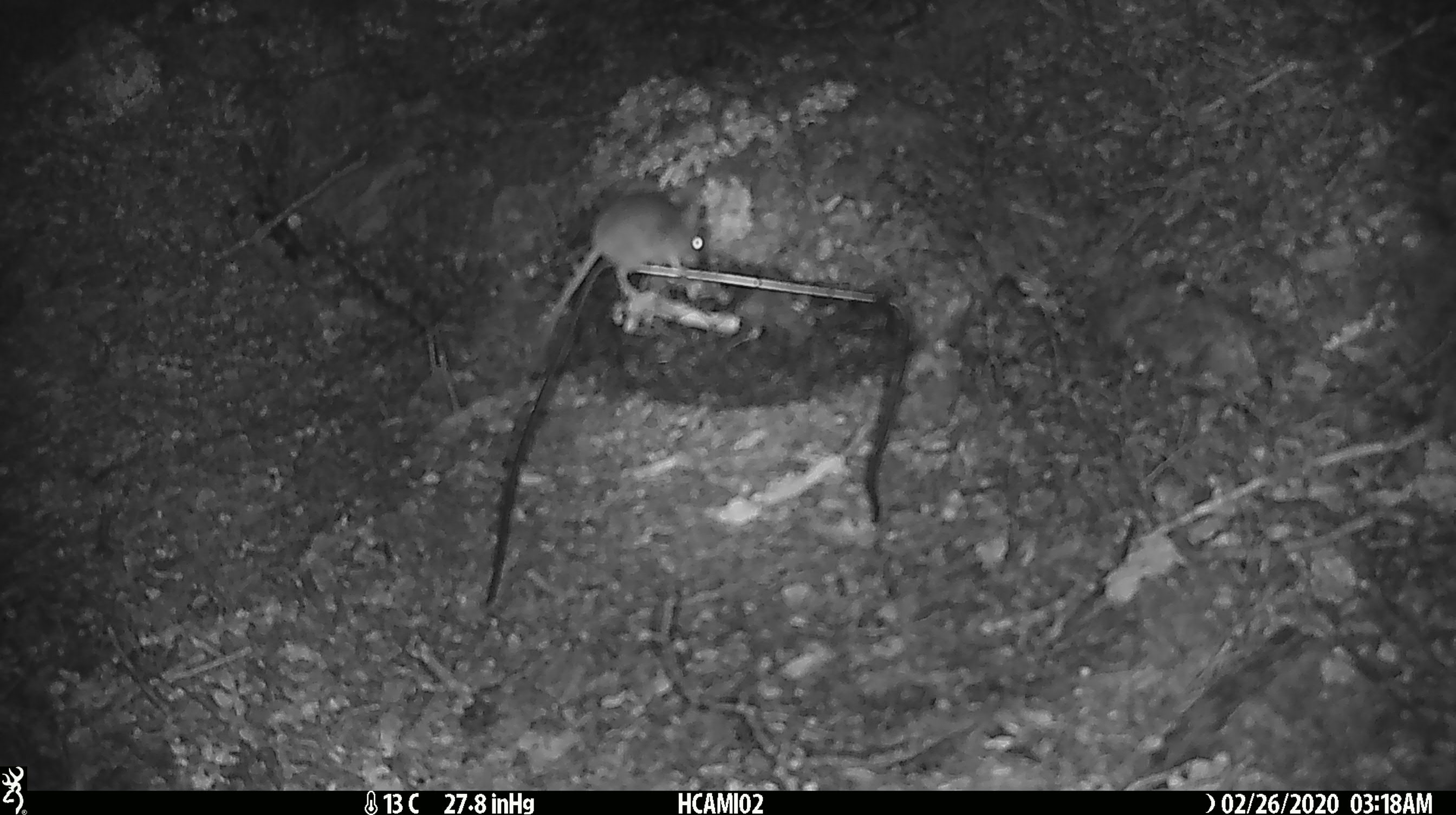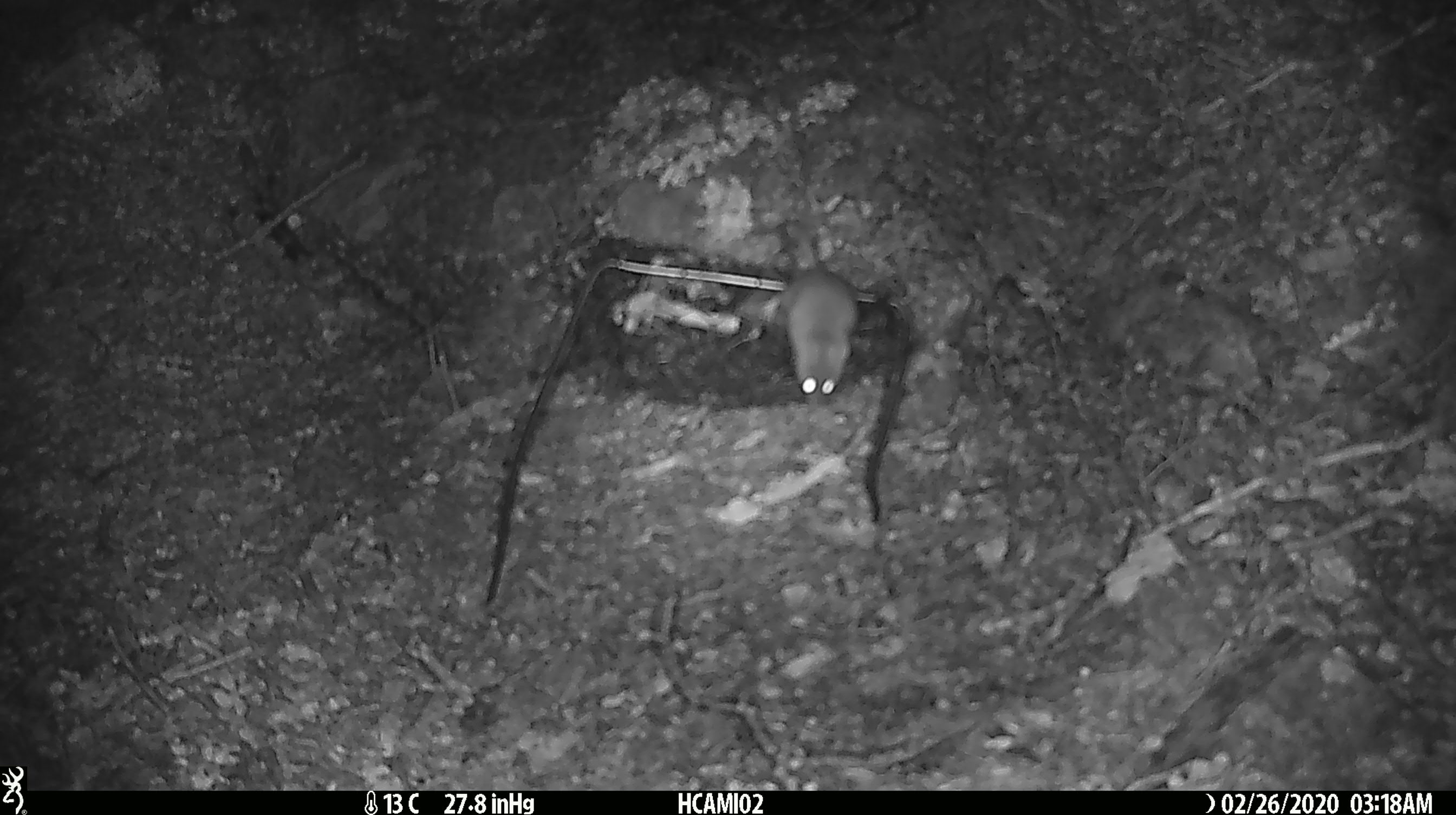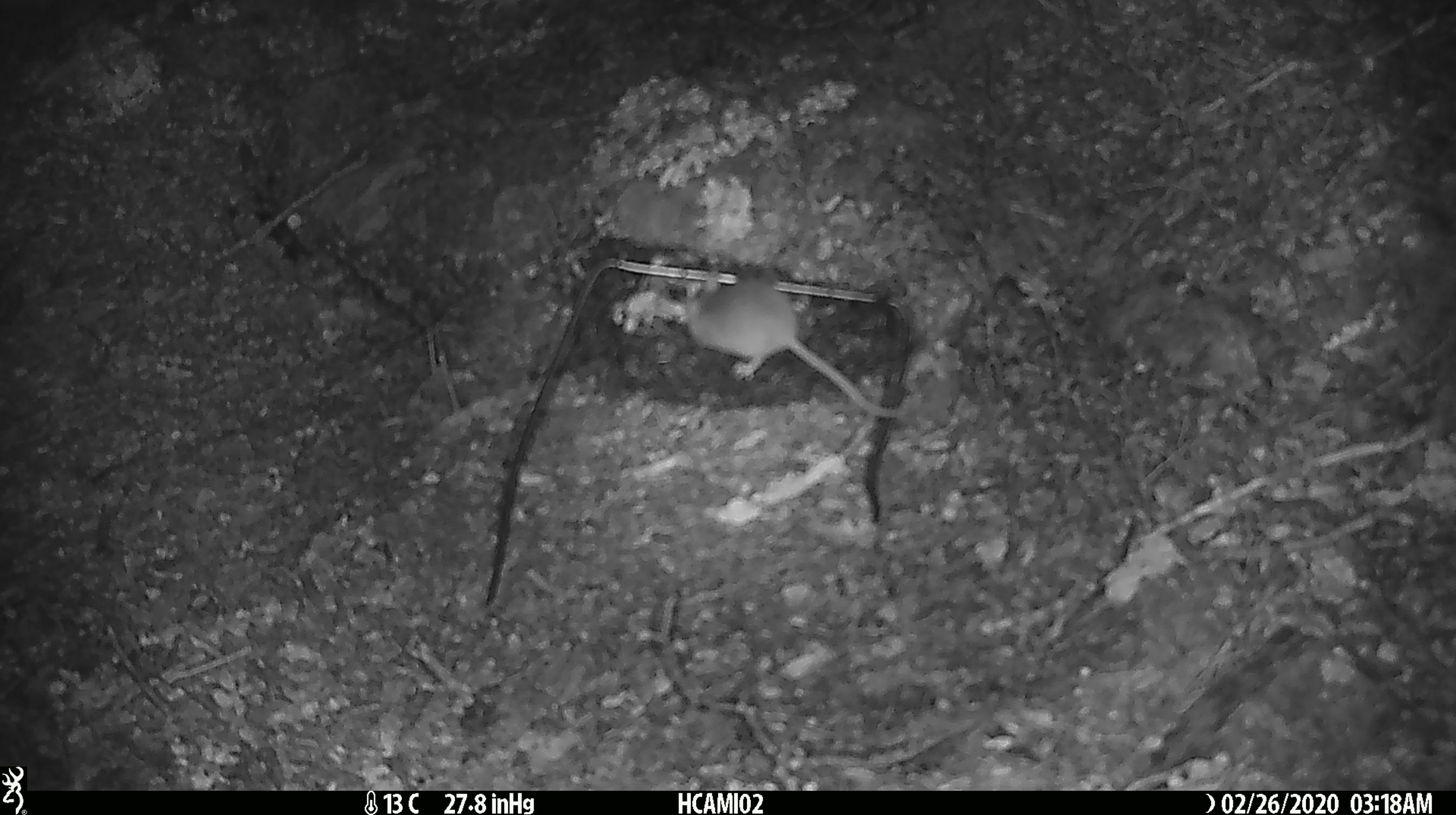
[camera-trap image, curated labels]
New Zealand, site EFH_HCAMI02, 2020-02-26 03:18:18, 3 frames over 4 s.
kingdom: Animalia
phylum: Chordata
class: Mammalia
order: Rodentia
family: Muridae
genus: Mus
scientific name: Mus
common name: mouse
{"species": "mouse (Mus)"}